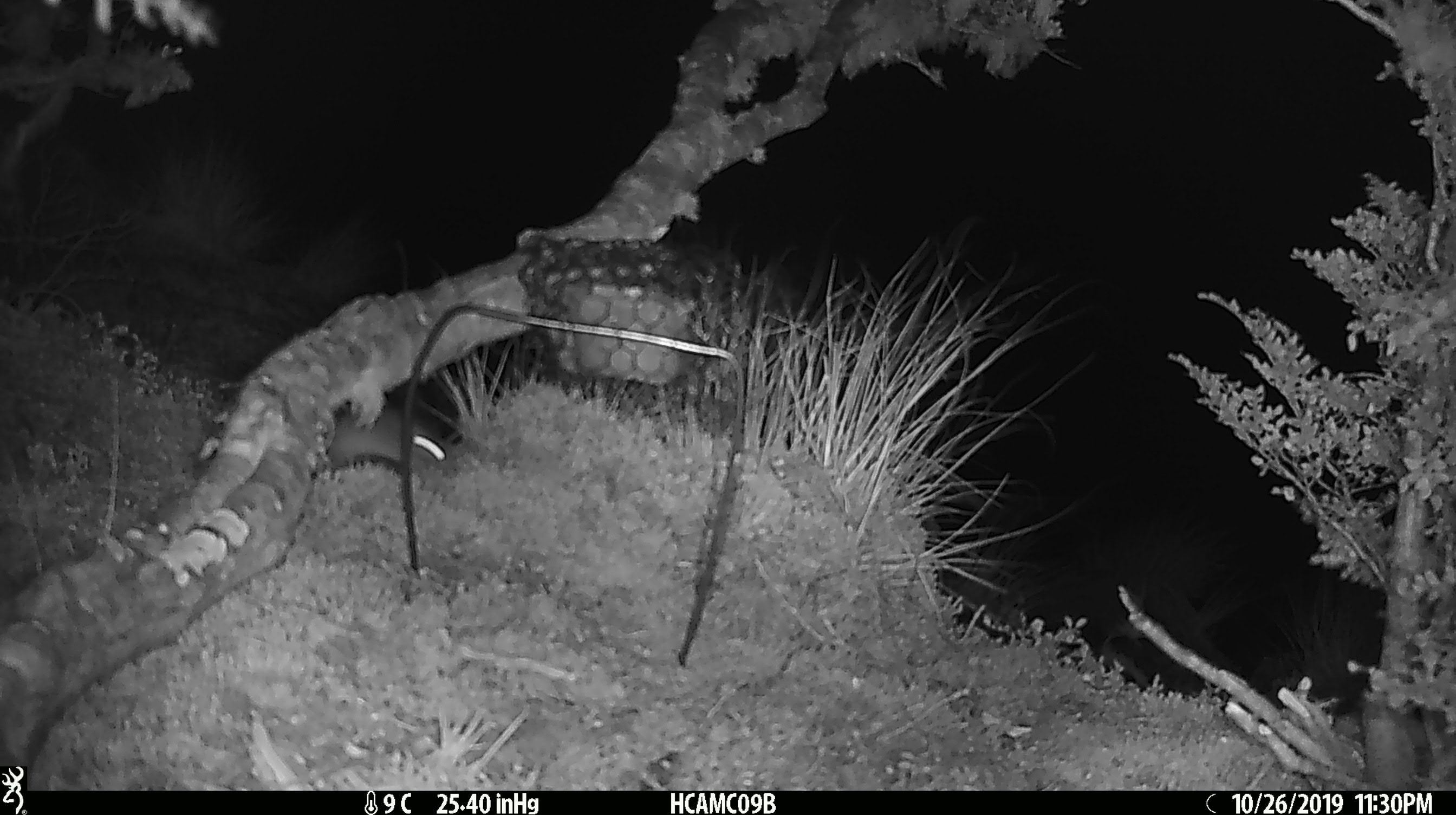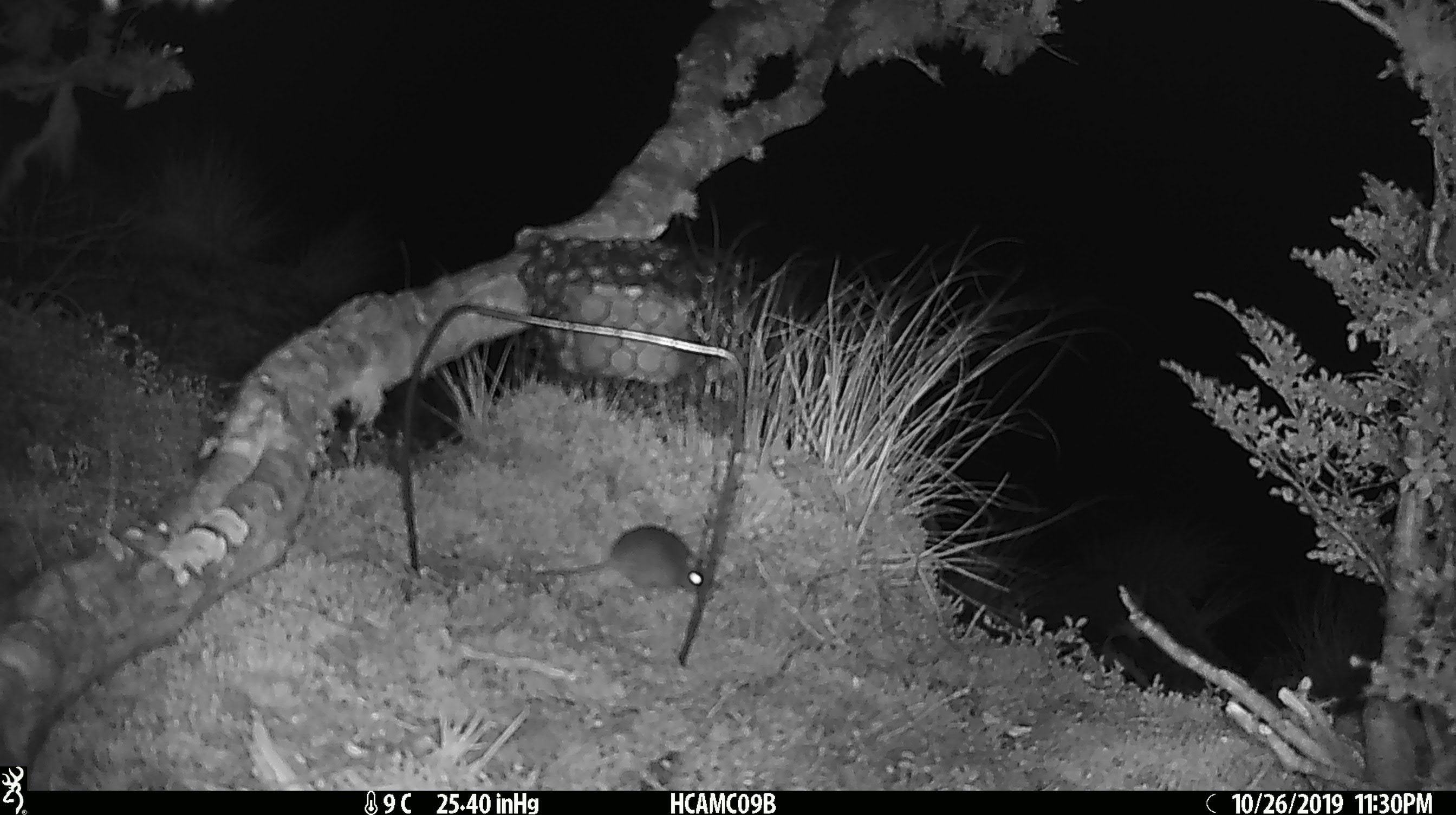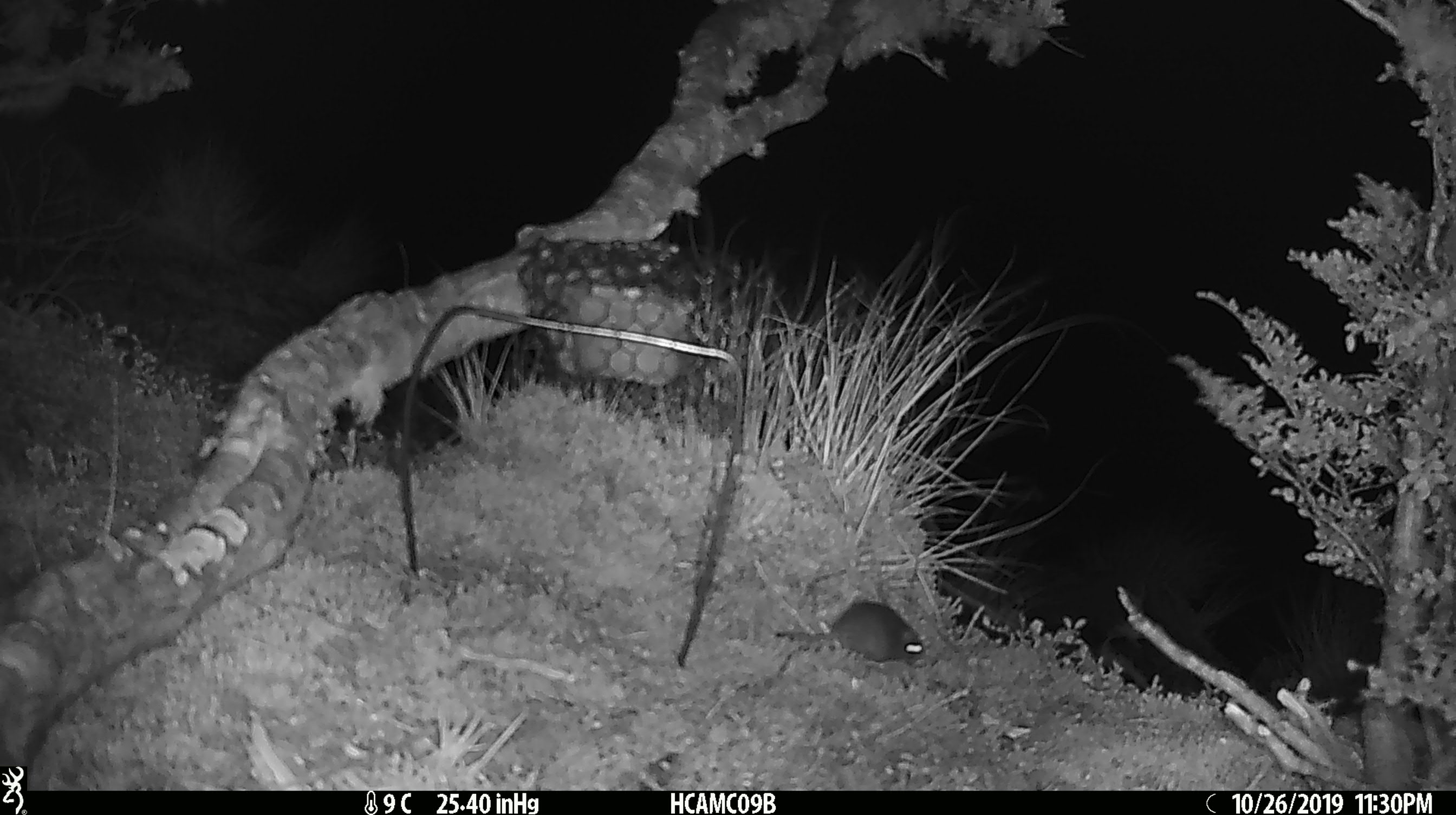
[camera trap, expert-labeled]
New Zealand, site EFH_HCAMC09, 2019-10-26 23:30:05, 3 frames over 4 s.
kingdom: Animalia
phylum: Chordata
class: Mammalia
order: Rodentia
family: Muridae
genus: Mus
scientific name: Mus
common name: mouse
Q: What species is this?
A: Mouse (Mus).